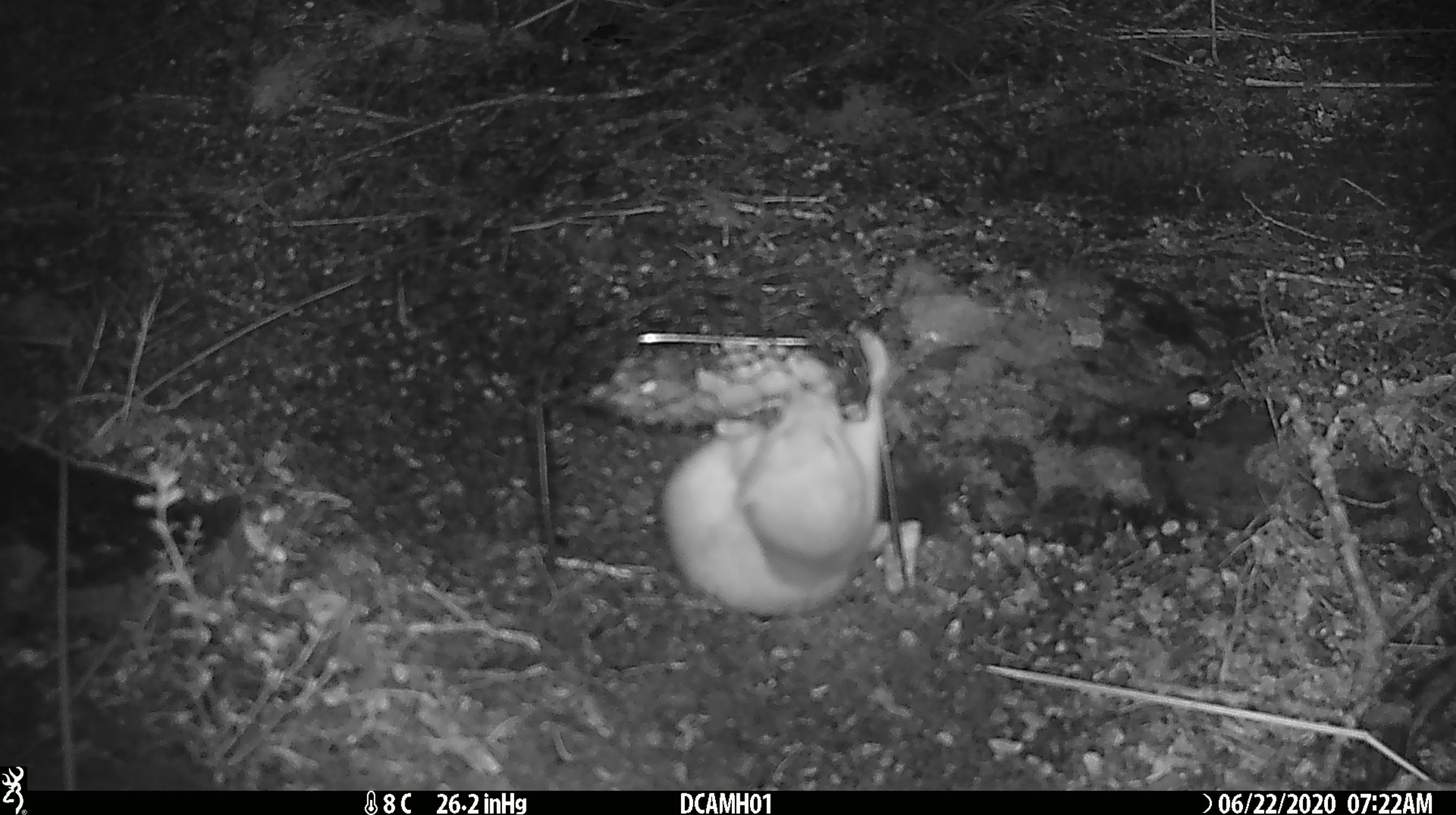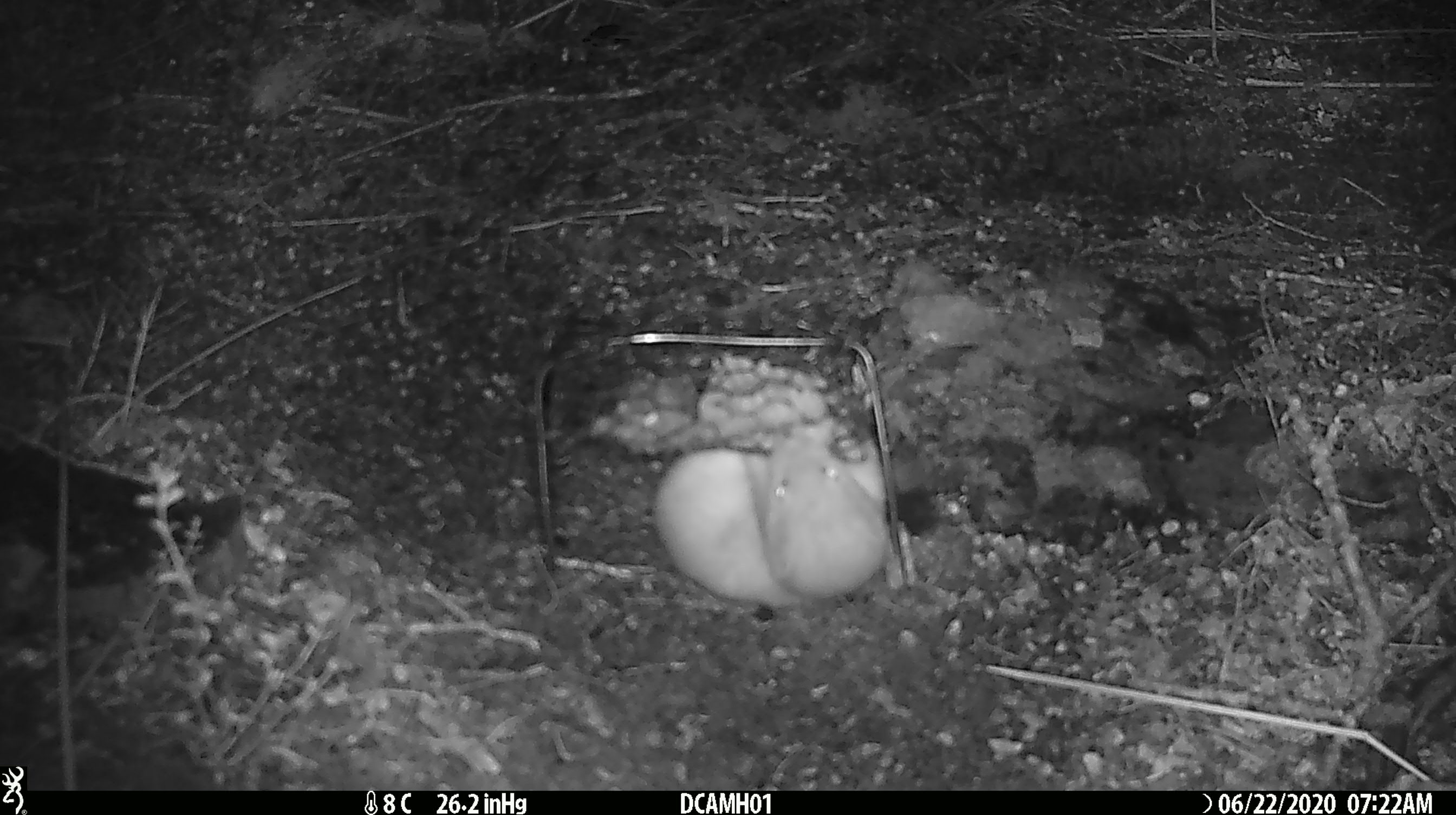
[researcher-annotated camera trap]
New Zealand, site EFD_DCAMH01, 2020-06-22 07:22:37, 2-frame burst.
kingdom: Animalia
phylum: Chordata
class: Mammalia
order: Carnivora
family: Mustelidae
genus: Mustela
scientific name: Mustela erminea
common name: stoat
Stoat (Mustela erminea).